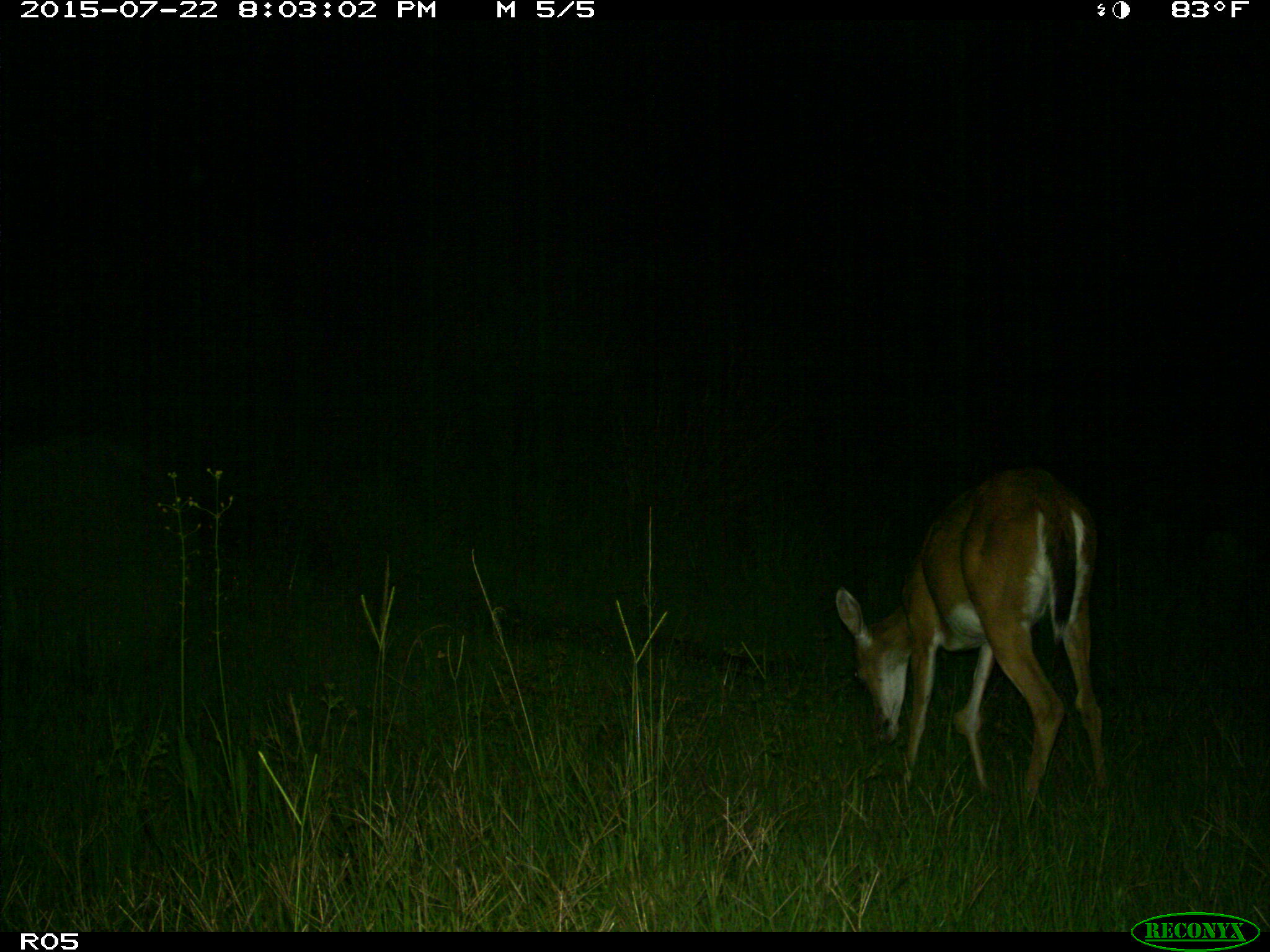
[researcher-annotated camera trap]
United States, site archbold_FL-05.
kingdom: Animalia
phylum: Chordata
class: Mammalia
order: Artiodactyla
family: Cervidae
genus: Odocoileus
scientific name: Odocoileus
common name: deer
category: unidentified deer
Unidentified deer (deer) (Odocoileus).